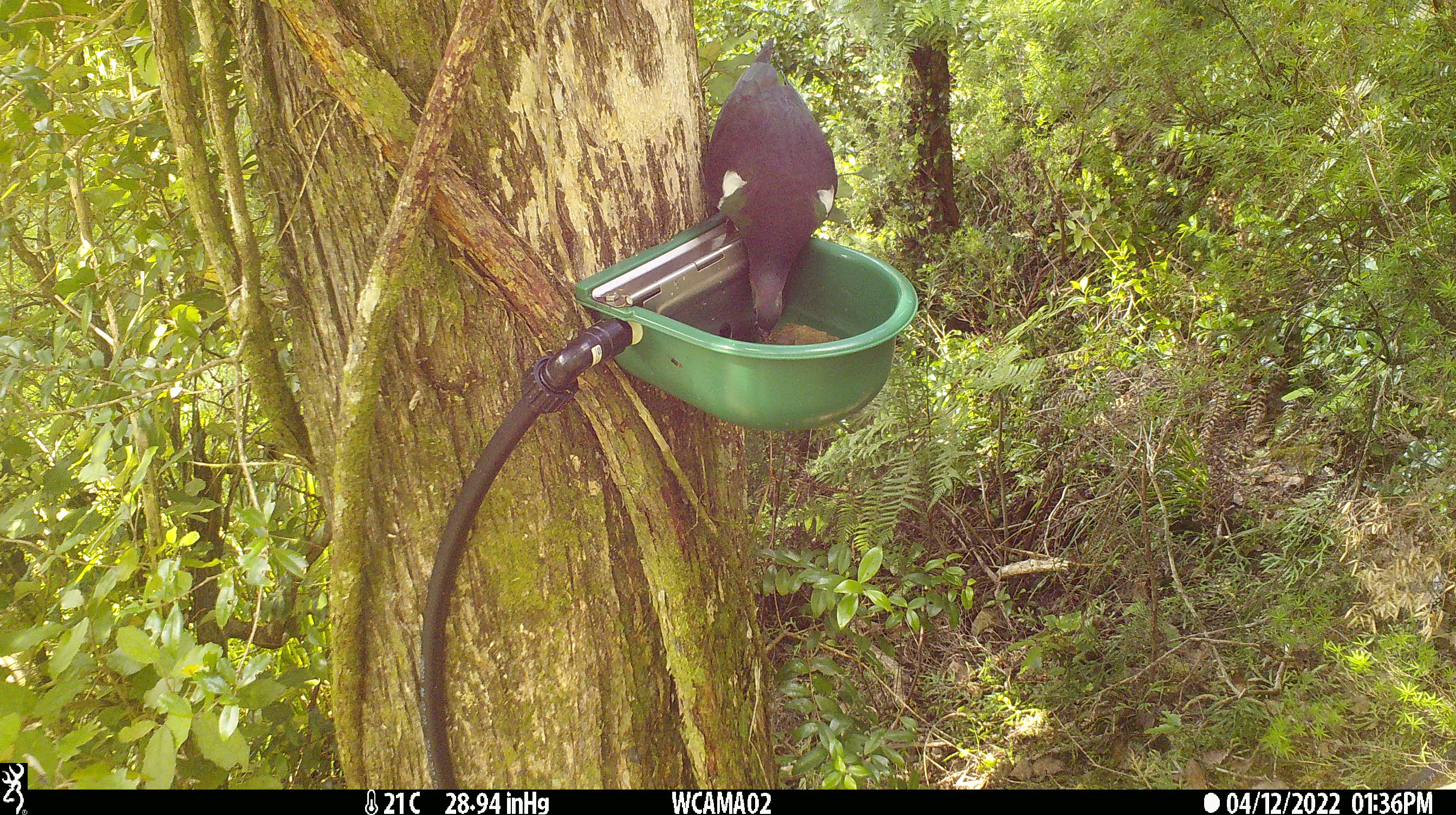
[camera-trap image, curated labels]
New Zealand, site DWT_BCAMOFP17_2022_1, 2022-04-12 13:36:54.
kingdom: Animalia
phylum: Chordata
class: Aves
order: Columbiformes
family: Columbidae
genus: Hemiphaga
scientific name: Hemiphaga novaeseelandiae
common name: new zealand pigeon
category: kereru